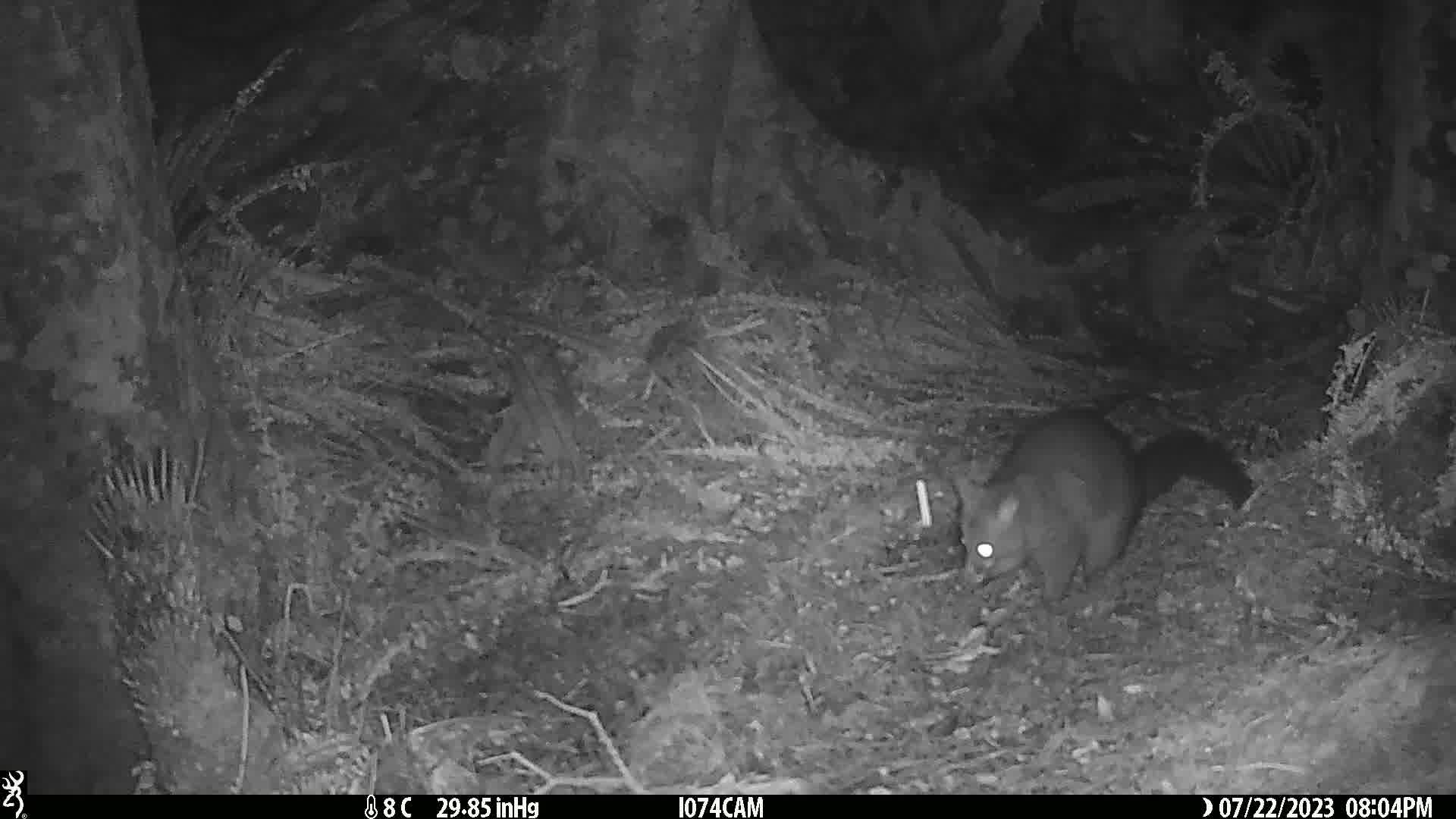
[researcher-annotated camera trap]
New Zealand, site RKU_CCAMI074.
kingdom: Animalia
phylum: Chordata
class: Mammalia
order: Diprotodontia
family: Phalangeridae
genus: Trichosurus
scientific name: Trichosurus vulpecula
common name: common brushtail possum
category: possum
Possum (common brushtail possum) (Trichosurus vulpecula).